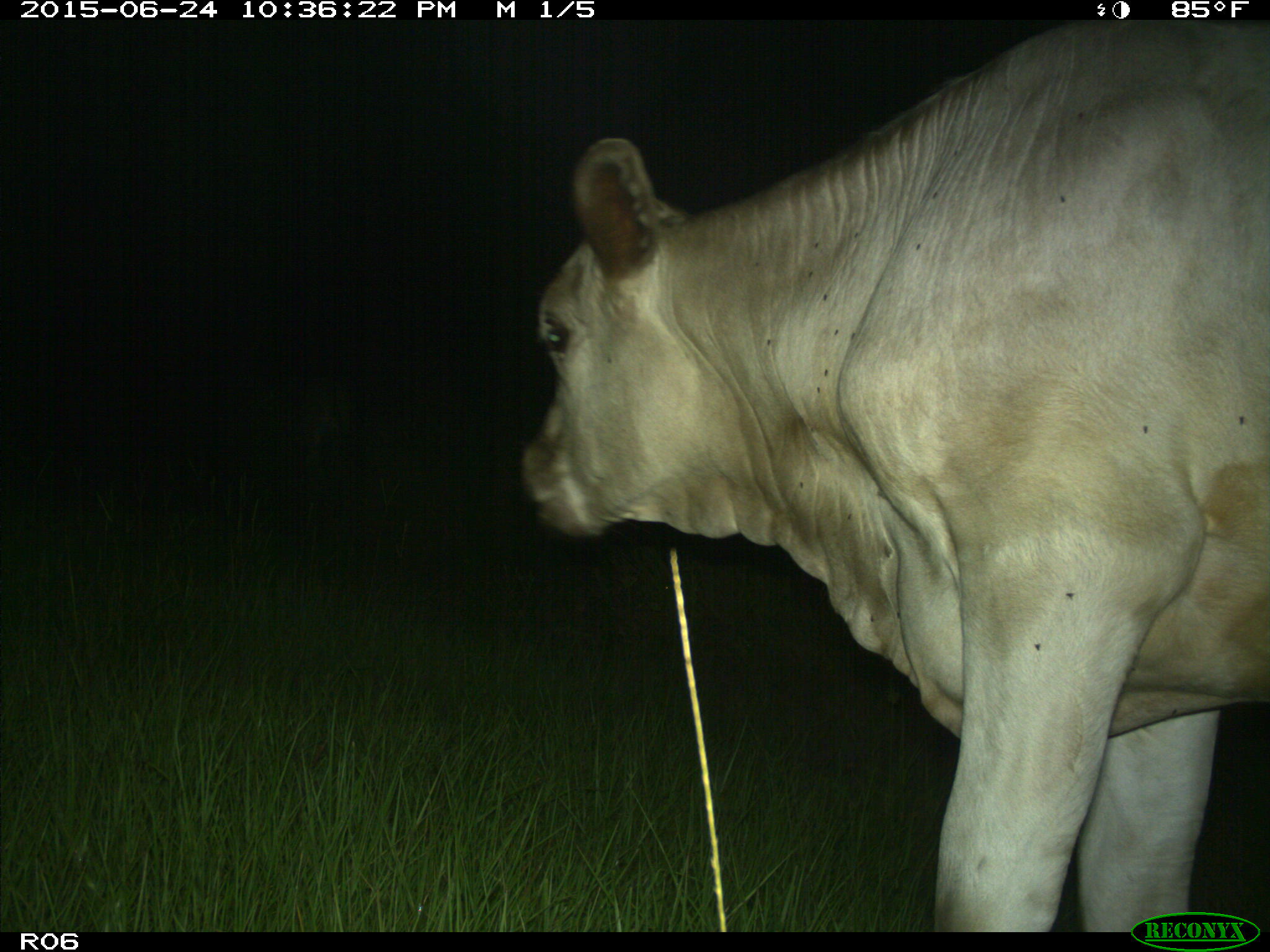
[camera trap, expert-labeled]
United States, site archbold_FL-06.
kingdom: Animalia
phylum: Chordata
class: Mammalia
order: Artiodactyla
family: Bovidae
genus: Bos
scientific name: Bos taurus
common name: domestic cow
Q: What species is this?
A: Bos taurus (domestic cow).